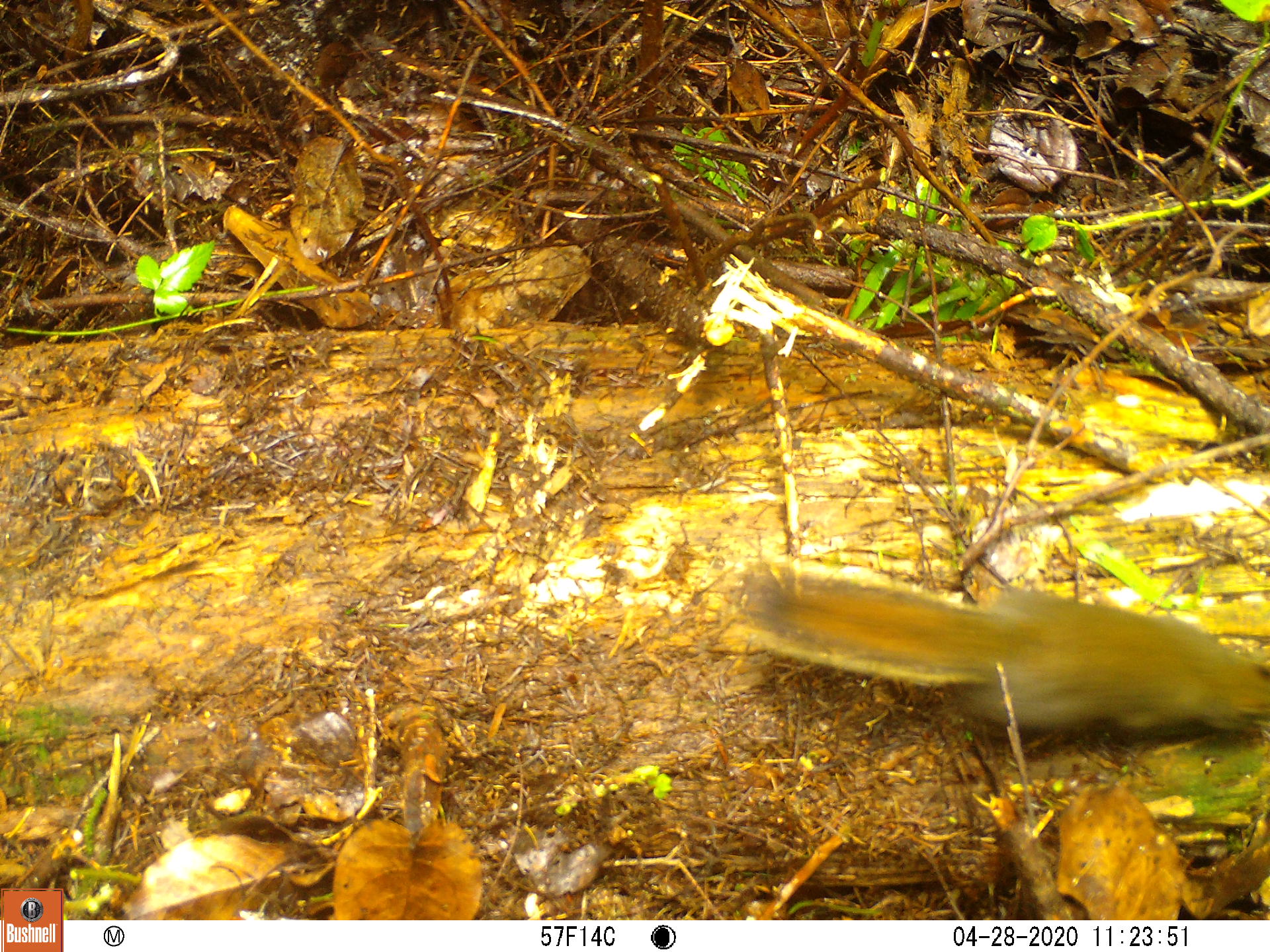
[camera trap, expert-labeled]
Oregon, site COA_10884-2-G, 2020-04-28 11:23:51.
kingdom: Animalia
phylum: Chordata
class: Mammalia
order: Rodentia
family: Sciuridae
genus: Tamiasciurus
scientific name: Tamiasciurus douglasii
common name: douglas squirrel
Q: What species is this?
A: Douglas squirrel (Tamiasciurus douglasii).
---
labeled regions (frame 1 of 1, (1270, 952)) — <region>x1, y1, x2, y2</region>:
douglas squirrel: <region>730, 560, 1263, 748</region>